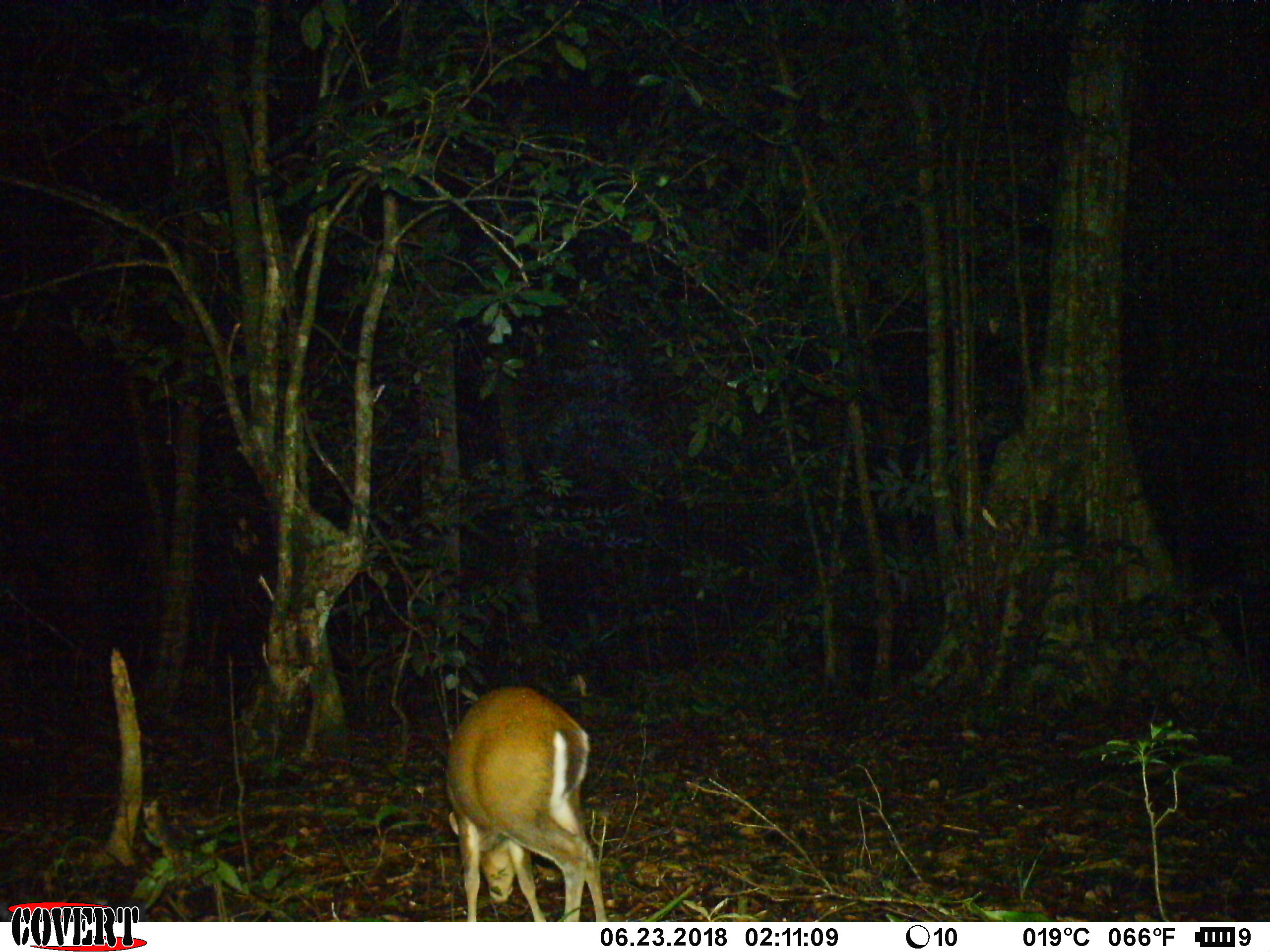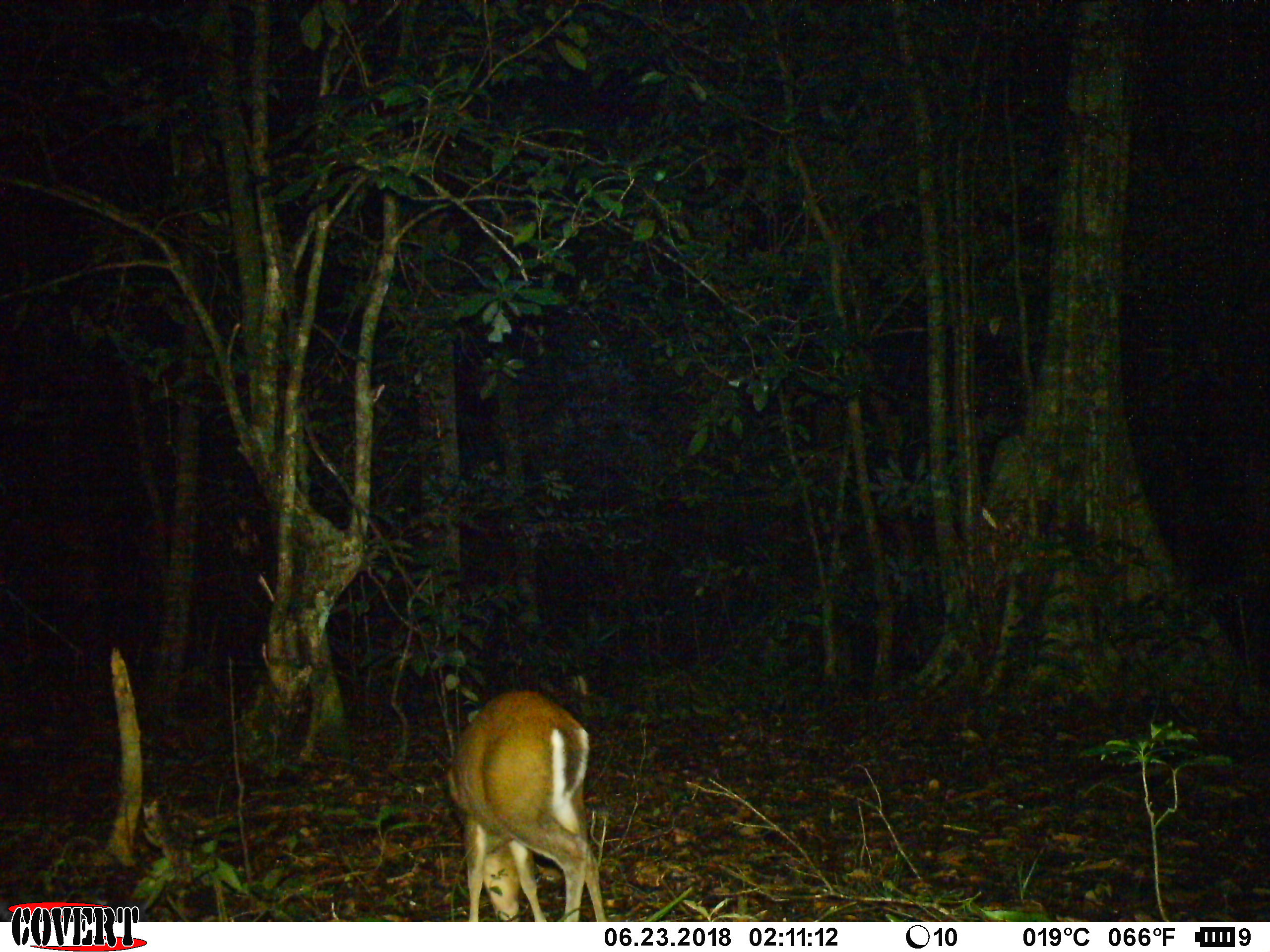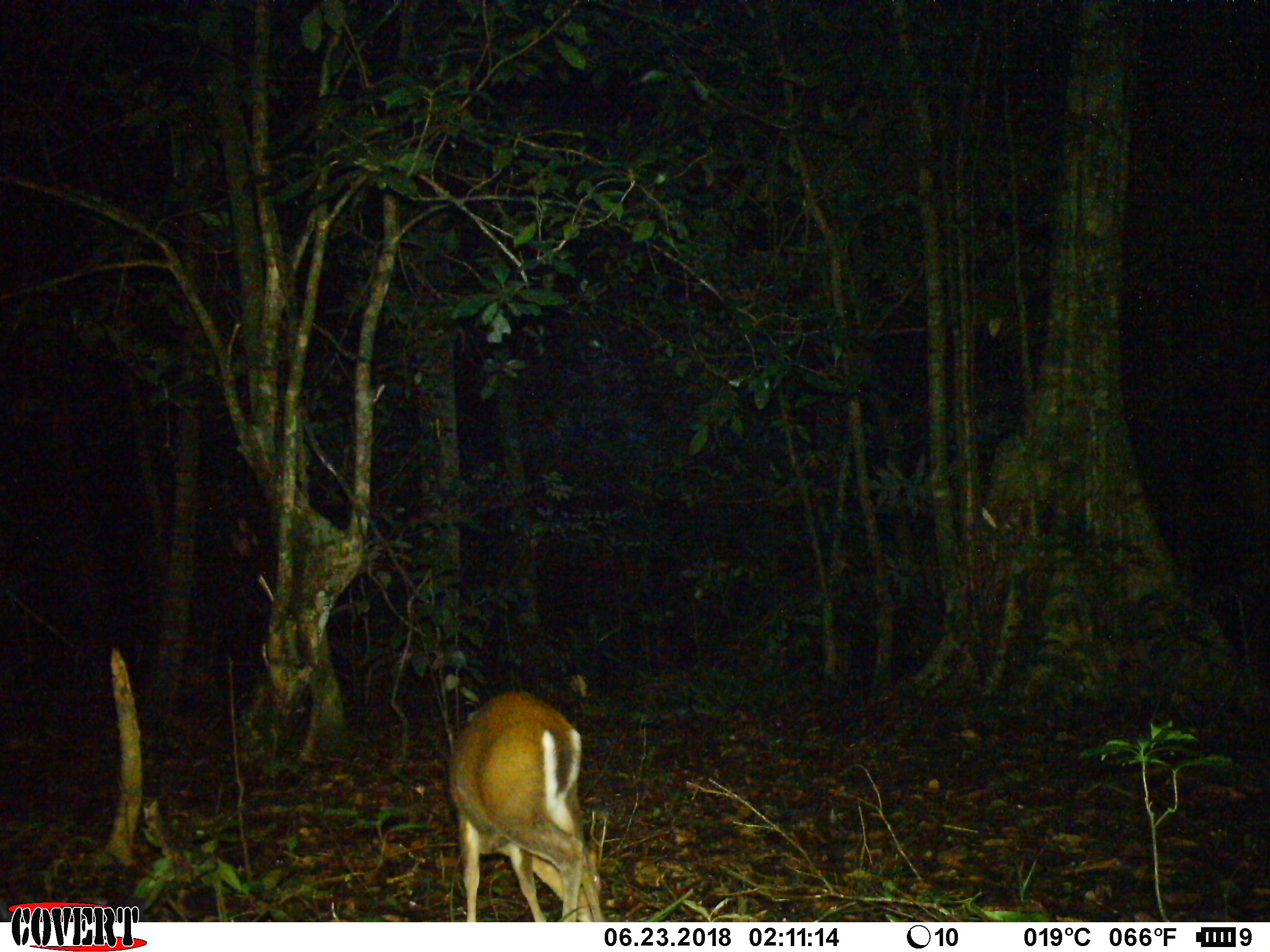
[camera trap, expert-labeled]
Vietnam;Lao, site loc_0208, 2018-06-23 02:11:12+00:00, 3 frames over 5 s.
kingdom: Animalia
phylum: Chordata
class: Mammalia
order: Artiodactyla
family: Cervidae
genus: Muntiacus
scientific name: Muntiacus rooseveltorum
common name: roosevelt's muntjac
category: roosevelts muntjac group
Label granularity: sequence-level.